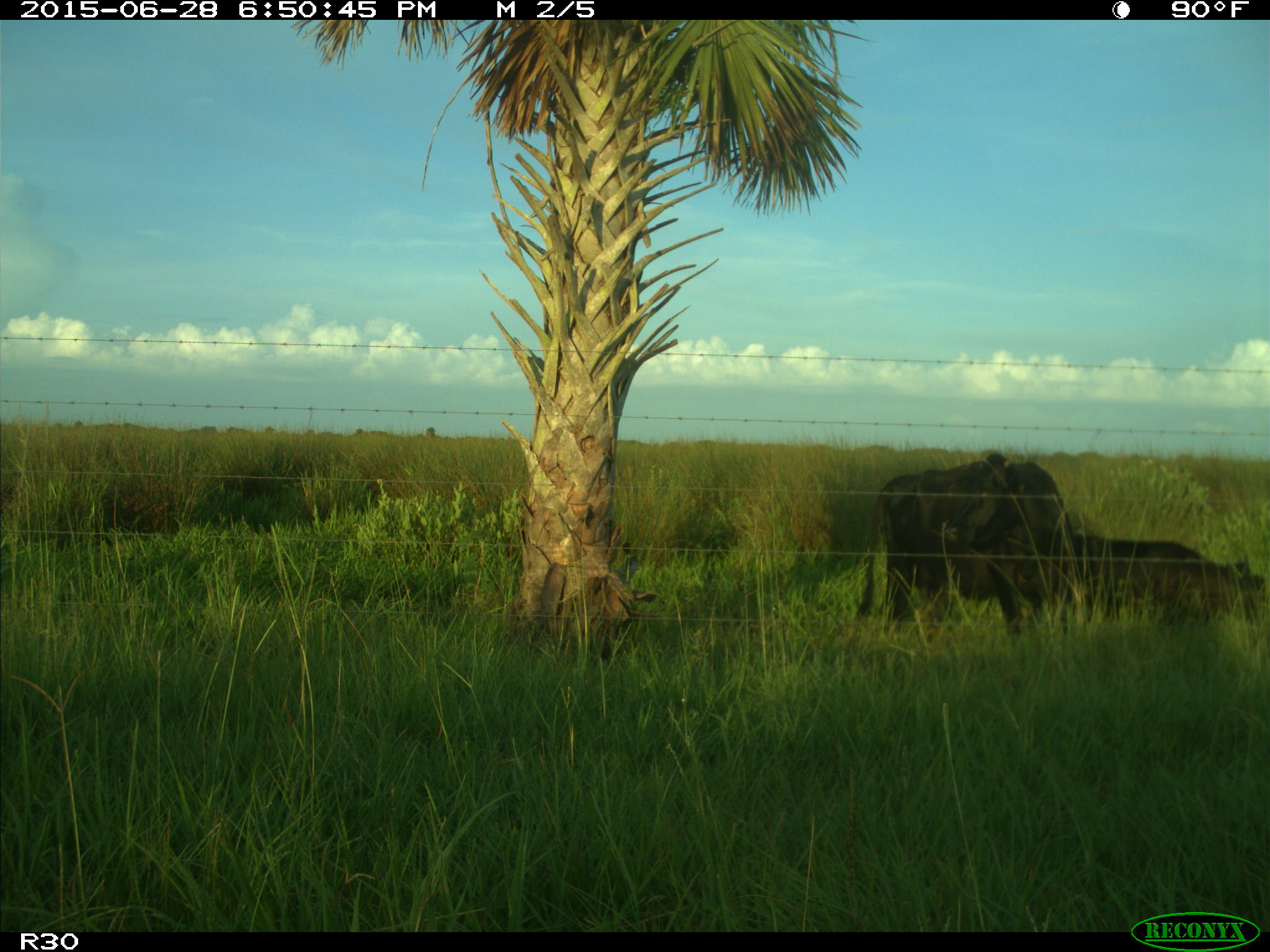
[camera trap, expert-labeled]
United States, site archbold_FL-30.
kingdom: Animalia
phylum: Chordata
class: Mammalia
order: Artiodactyla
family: Bovidae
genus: Bos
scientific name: Bos taurus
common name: domestic cow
Bos taurus (domestic cow).